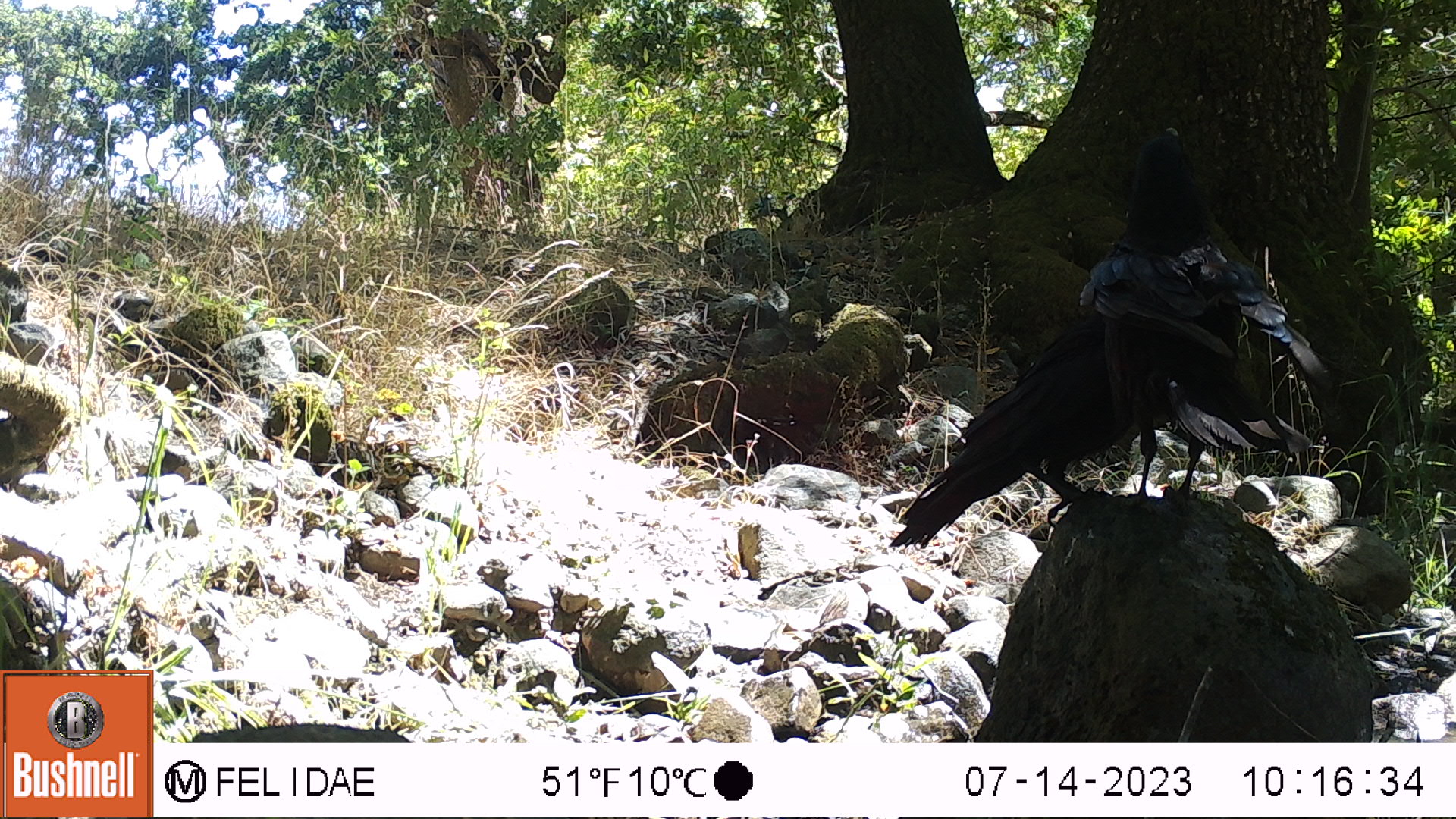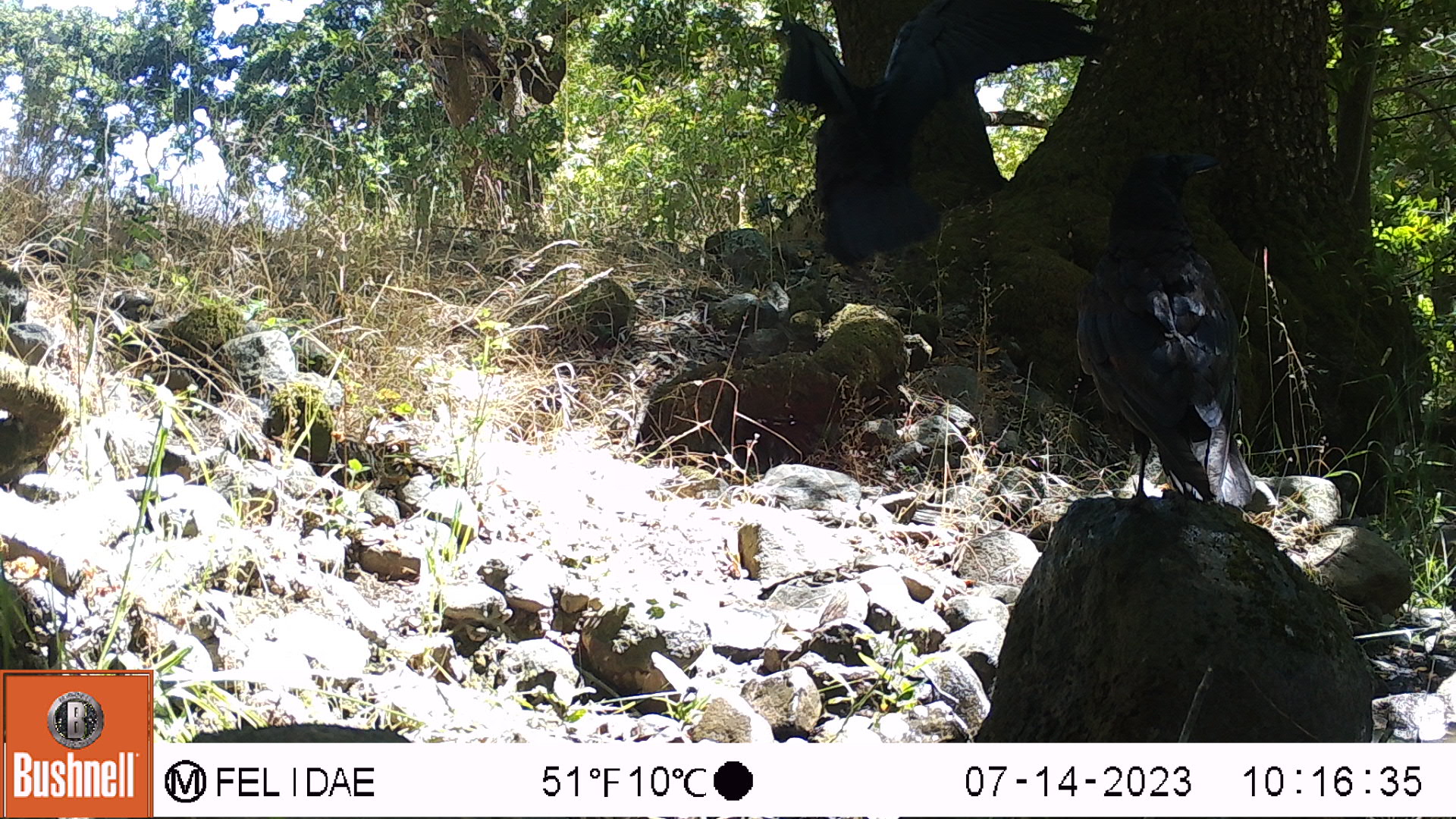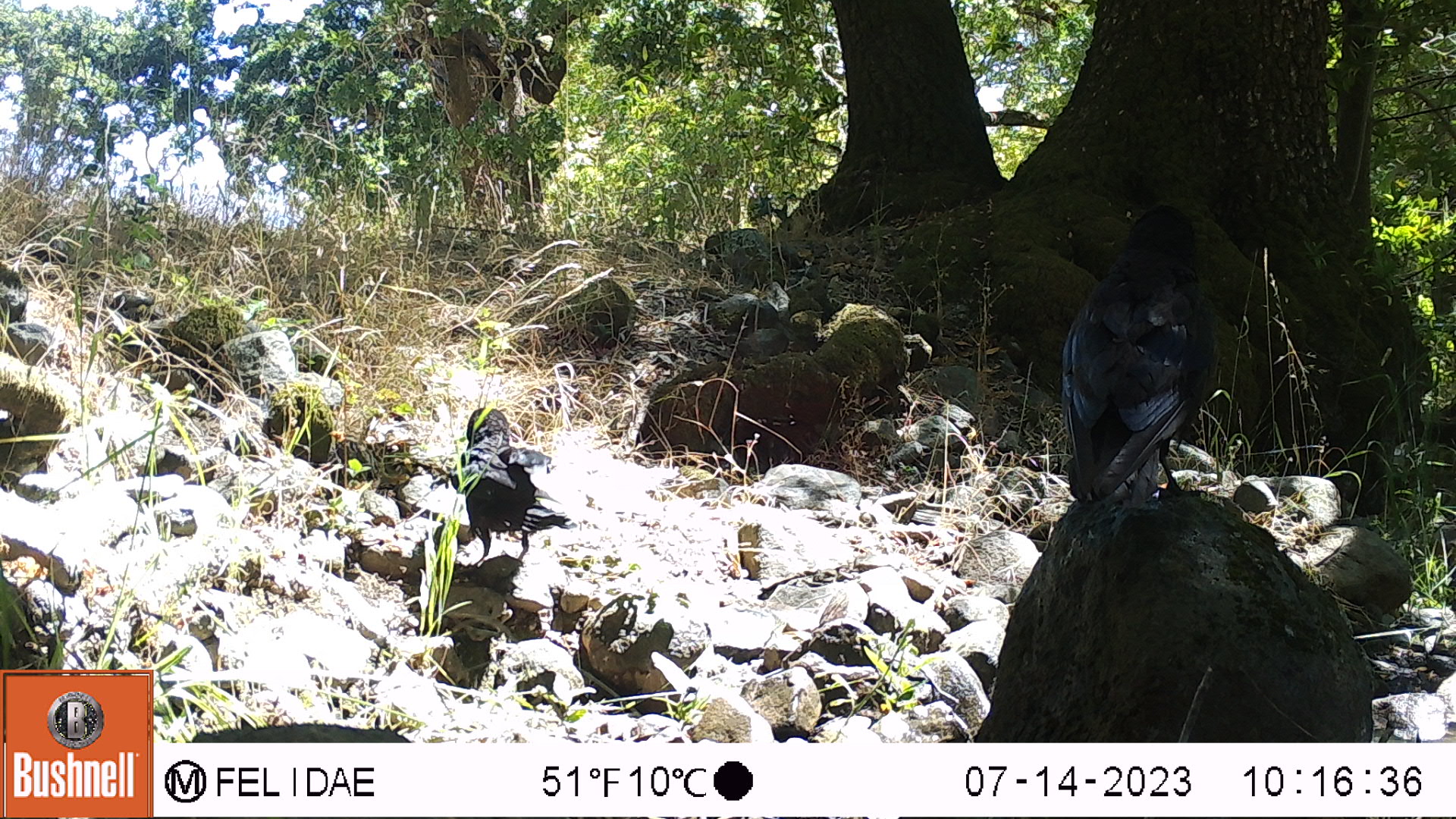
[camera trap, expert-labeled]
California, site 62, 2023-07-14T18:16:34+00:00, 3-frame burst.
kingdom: Animalia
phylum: Chordata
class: Aves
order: Passeriformes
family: Corvidae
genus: Corvus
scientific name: Corvus brachyrhynchos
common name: american crow